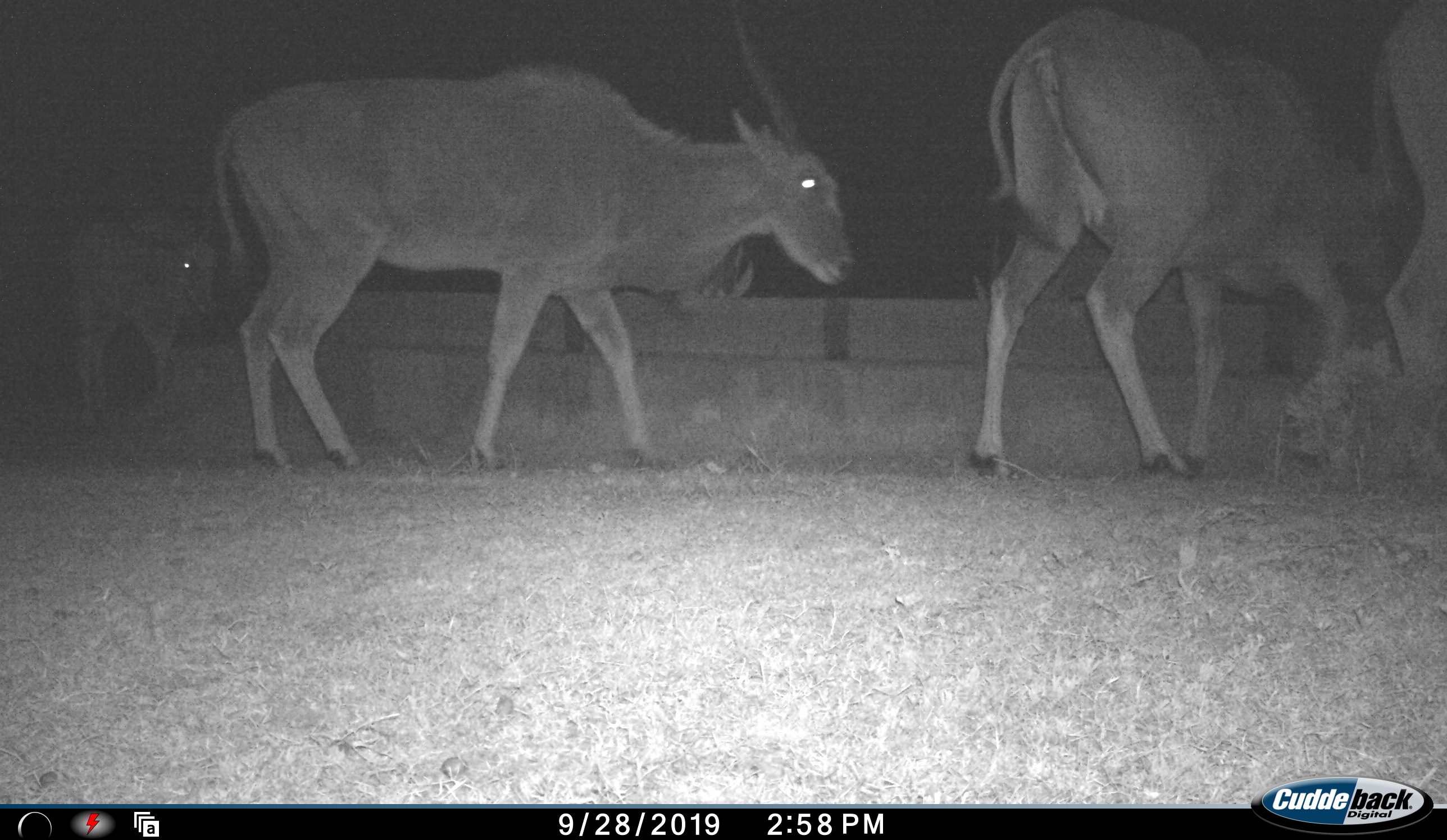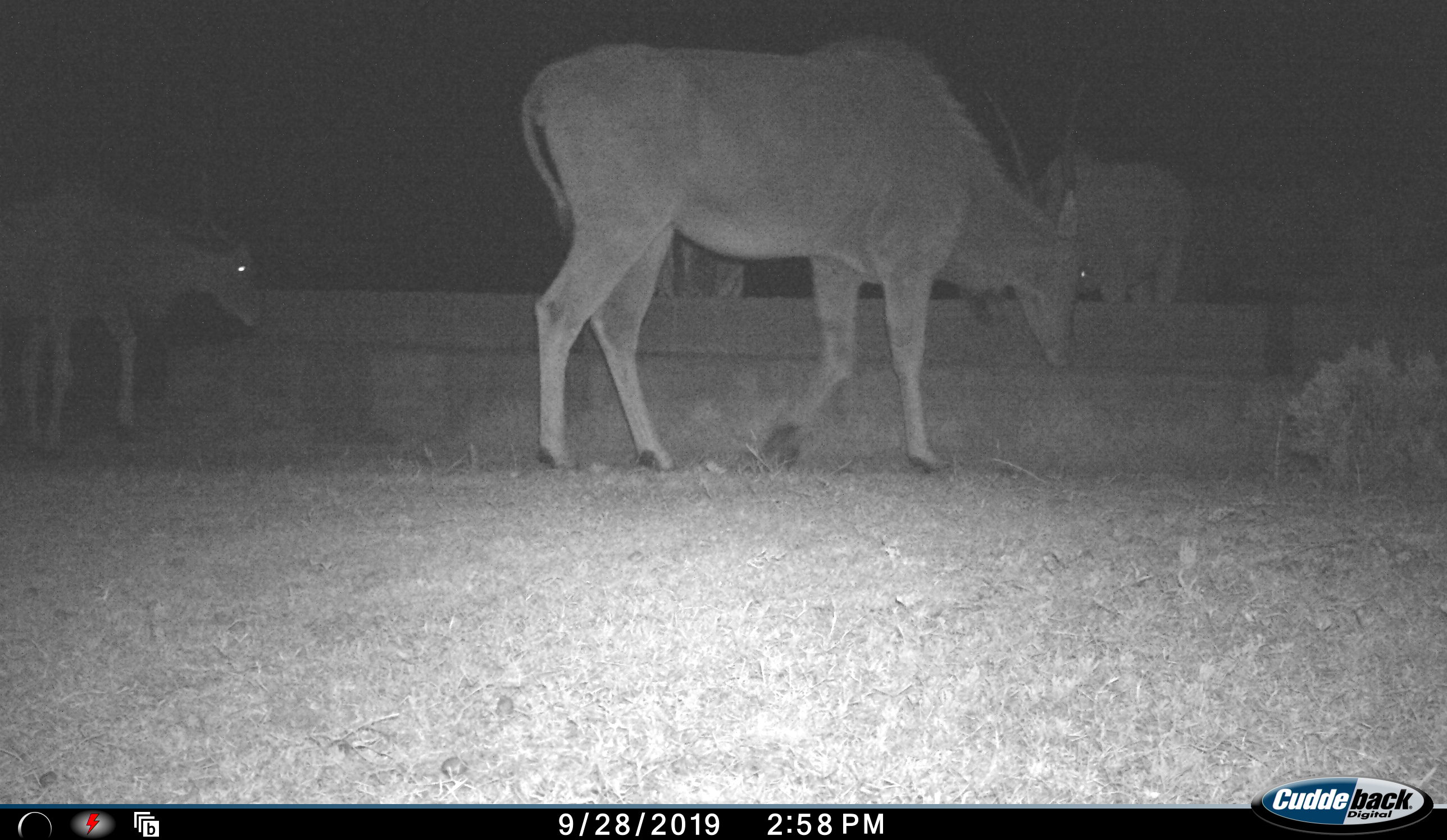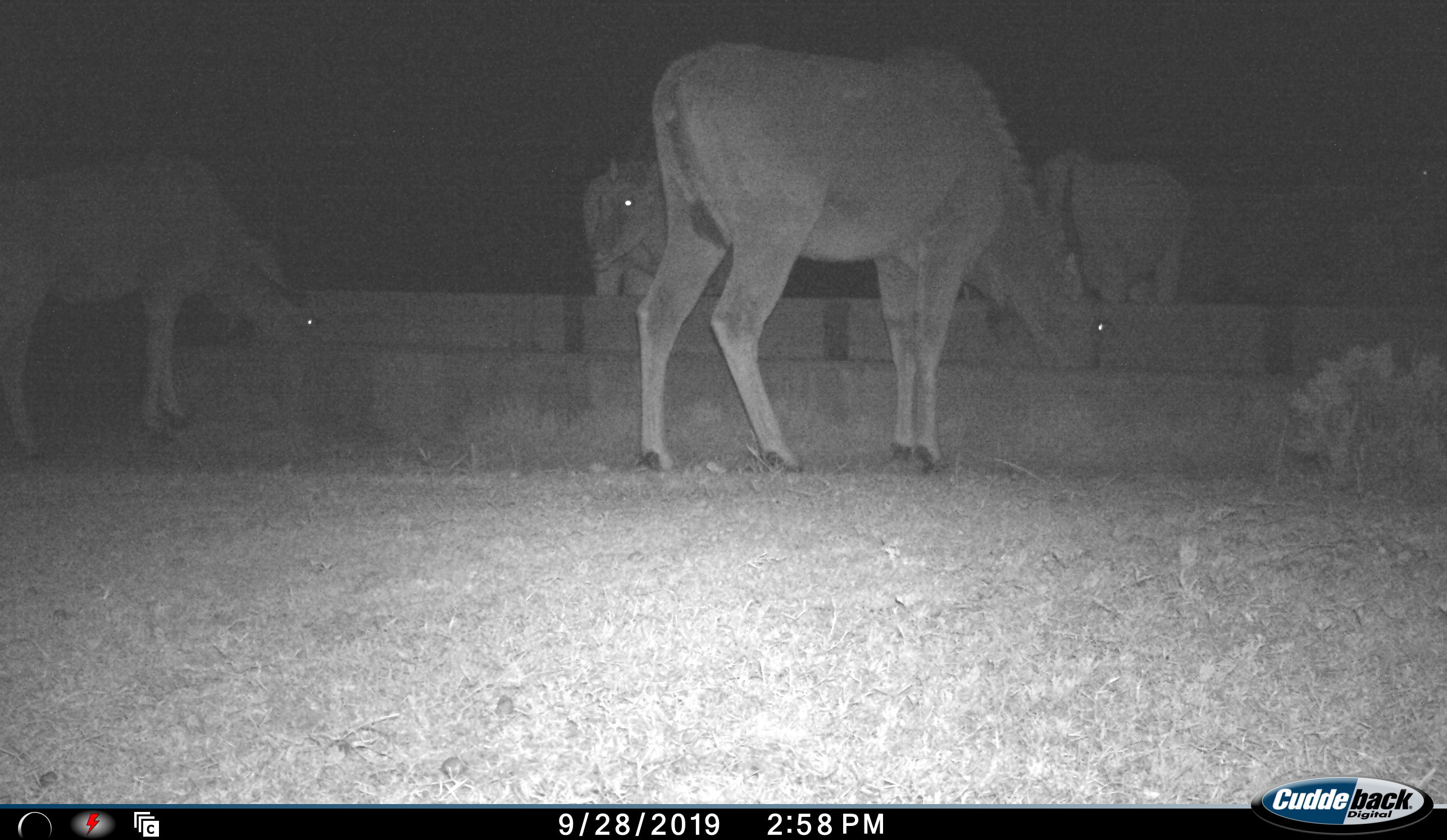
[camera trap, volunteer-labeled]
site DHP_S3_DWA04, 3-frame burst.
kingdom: Animalia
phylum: Chordata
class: Mammalia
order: Artiodactyla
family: Bovidae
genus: Tragelaphus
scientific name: Tragelaphus oryx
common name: eland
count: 5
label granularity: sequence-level